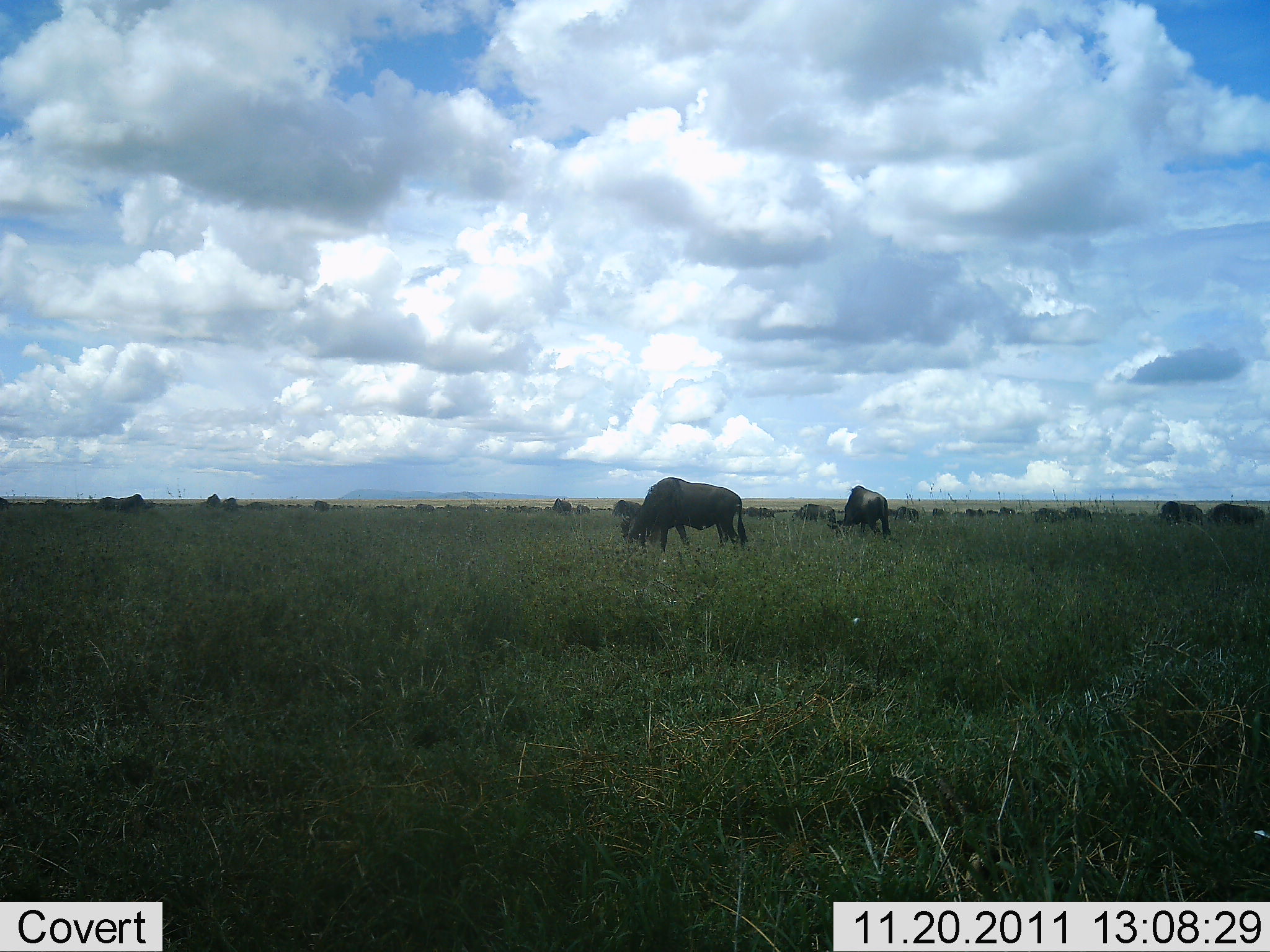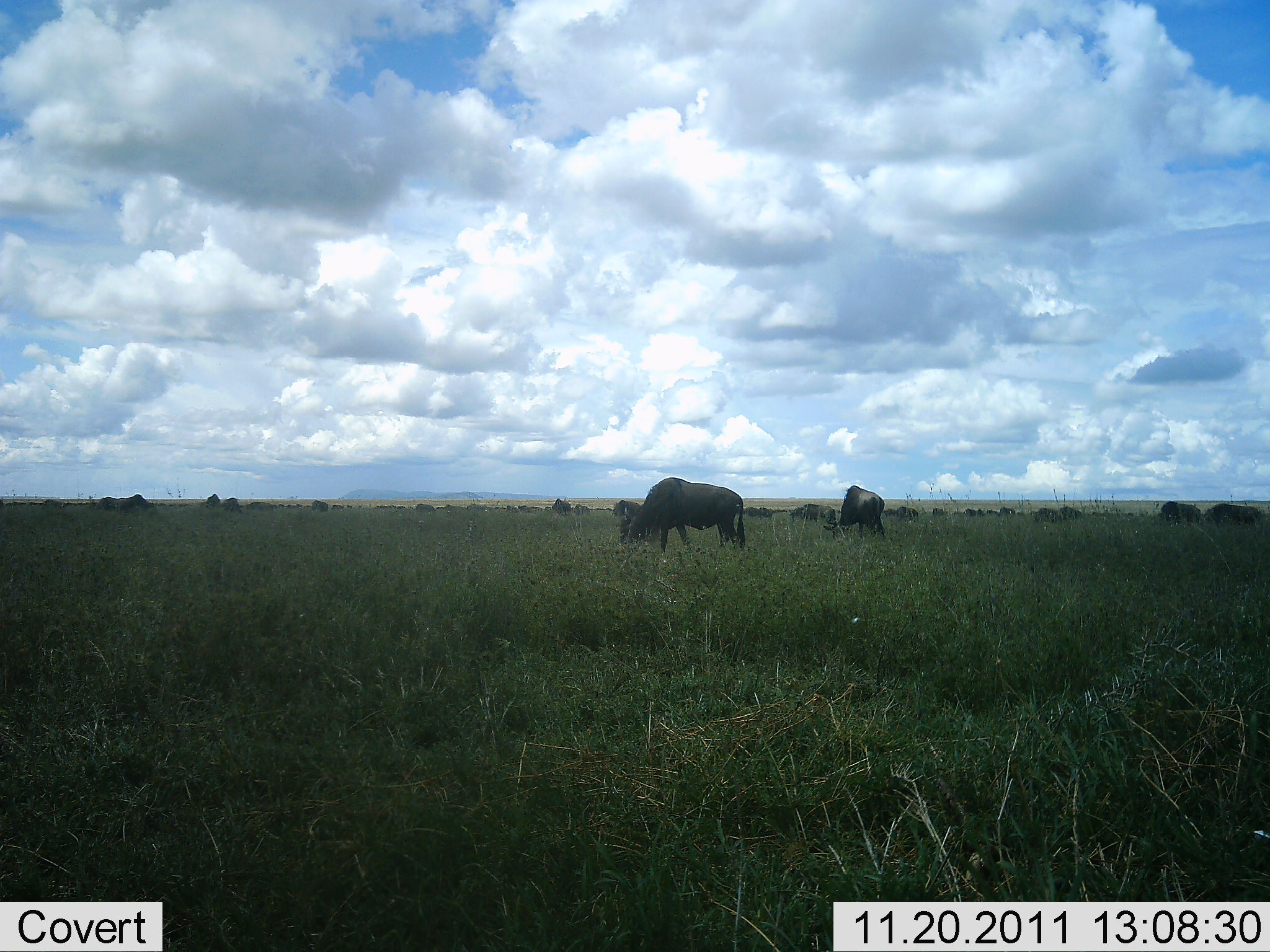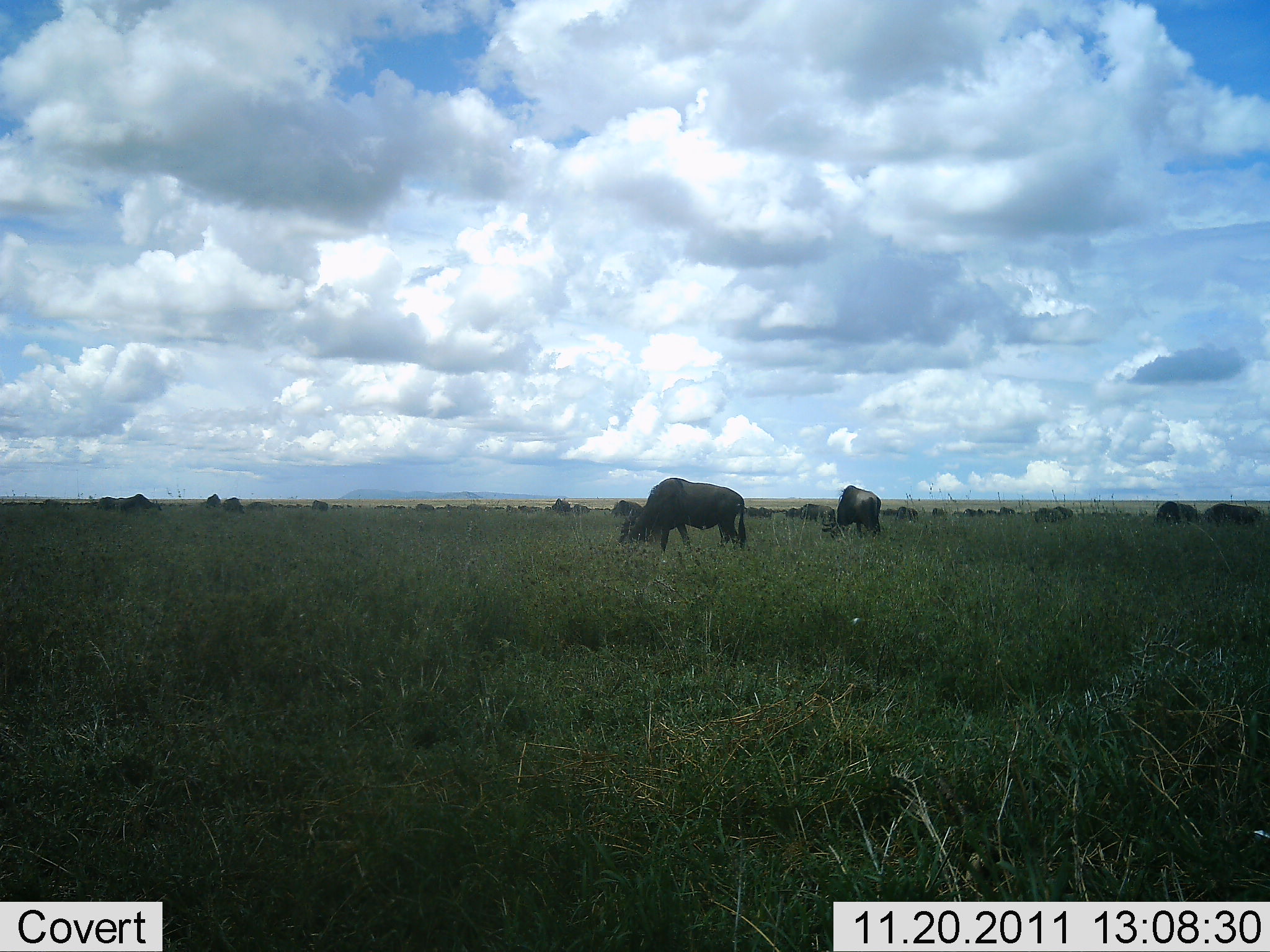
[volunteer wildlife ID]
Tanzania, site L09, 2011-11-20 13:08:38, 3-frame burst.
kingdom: Animalia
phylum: Chordata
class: Mammalia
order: Artiodactyla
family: Bovidae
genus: Connochaetes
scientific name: Connochaetes taurinus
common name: blue wildebeest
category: wildebeest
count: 11-50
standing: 33%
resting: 0%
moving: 33%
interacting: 0%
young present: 0%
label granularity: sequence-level